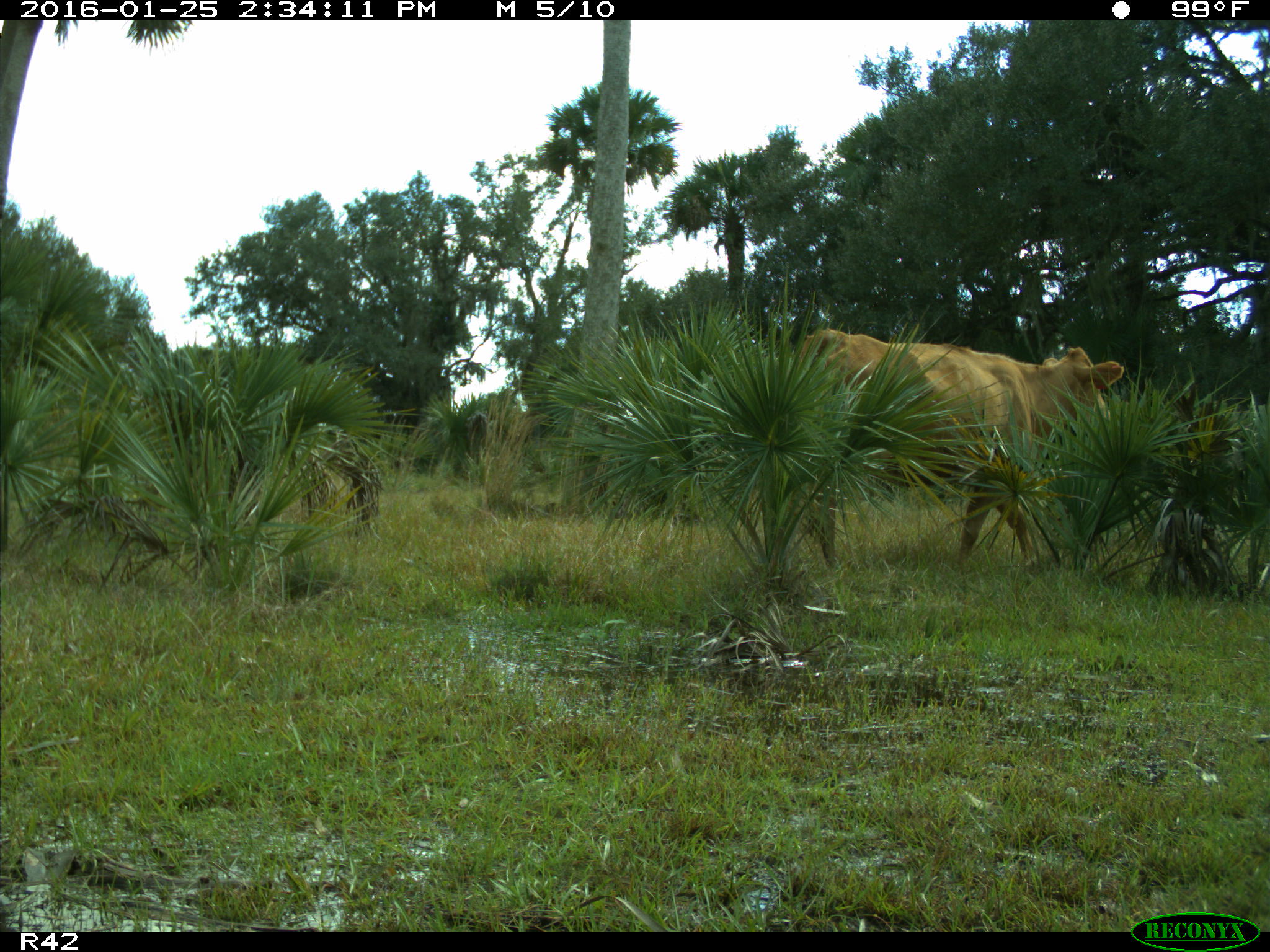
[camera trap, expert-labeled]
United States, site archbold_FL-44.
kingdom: Animalia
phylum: Chordata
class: Mammalia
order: Artiodactyla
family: Bovidae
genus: Bos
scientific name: Bos taurus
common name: domestic cow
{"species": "Bos taurus (domestic cow)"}